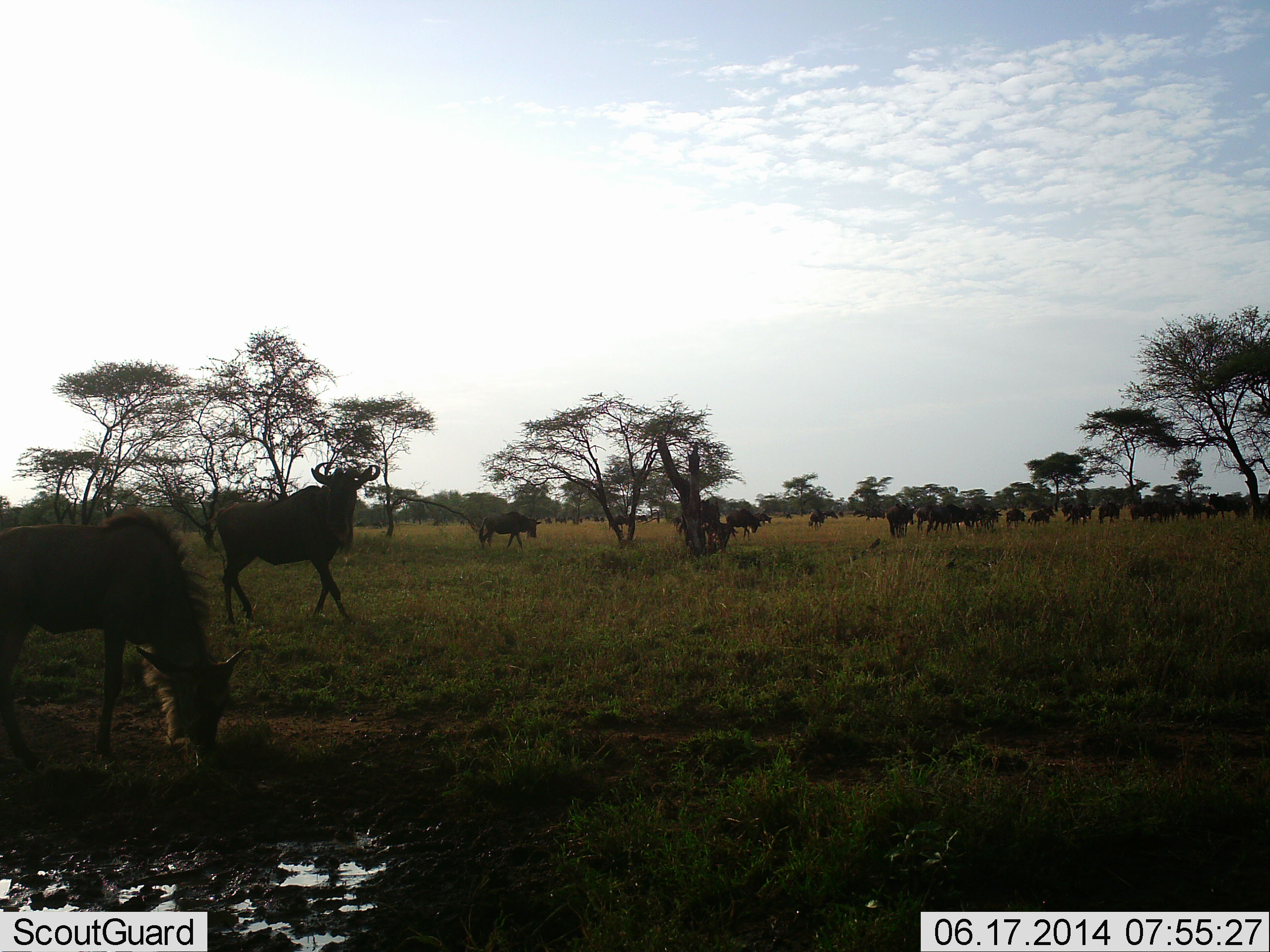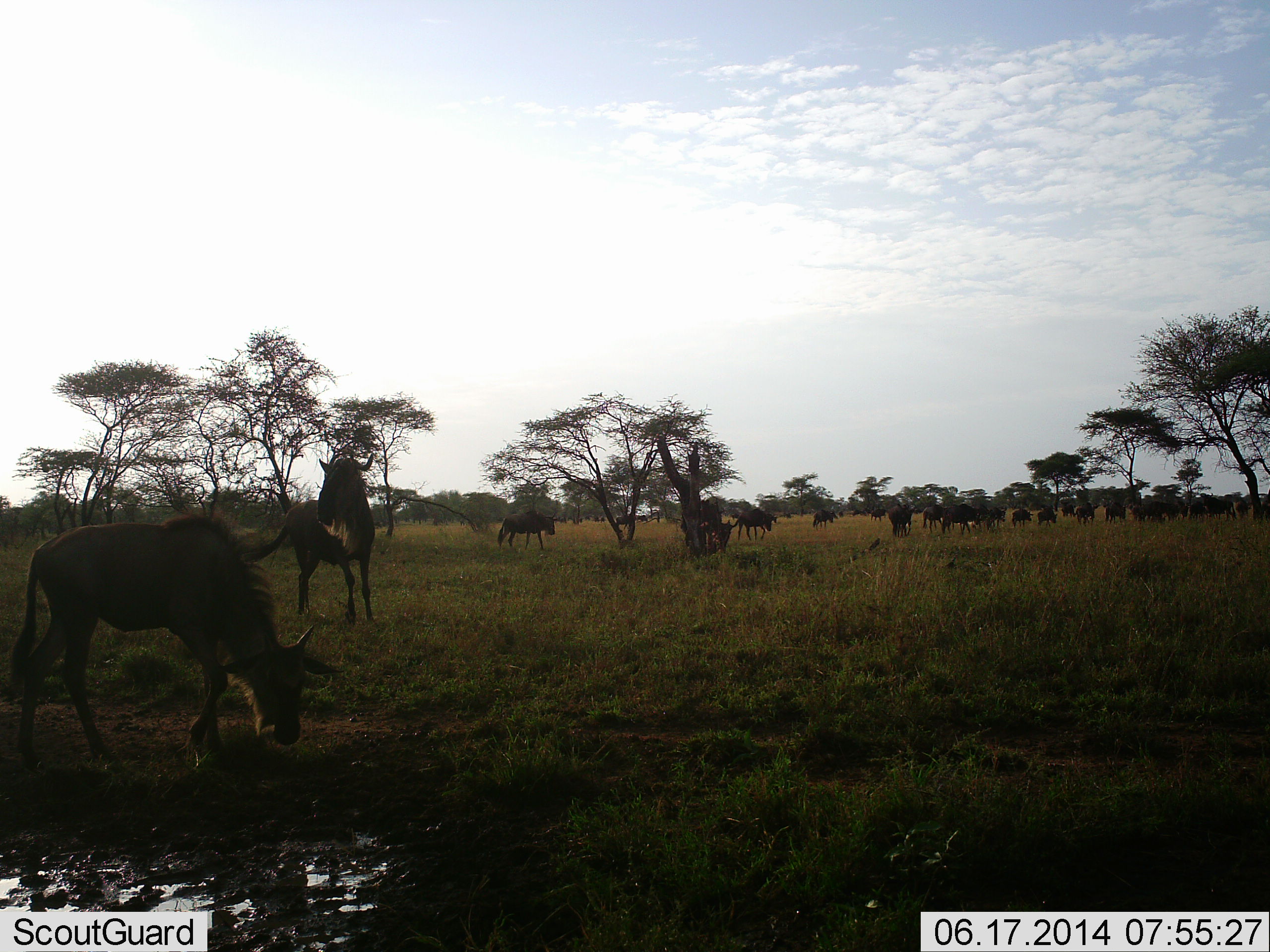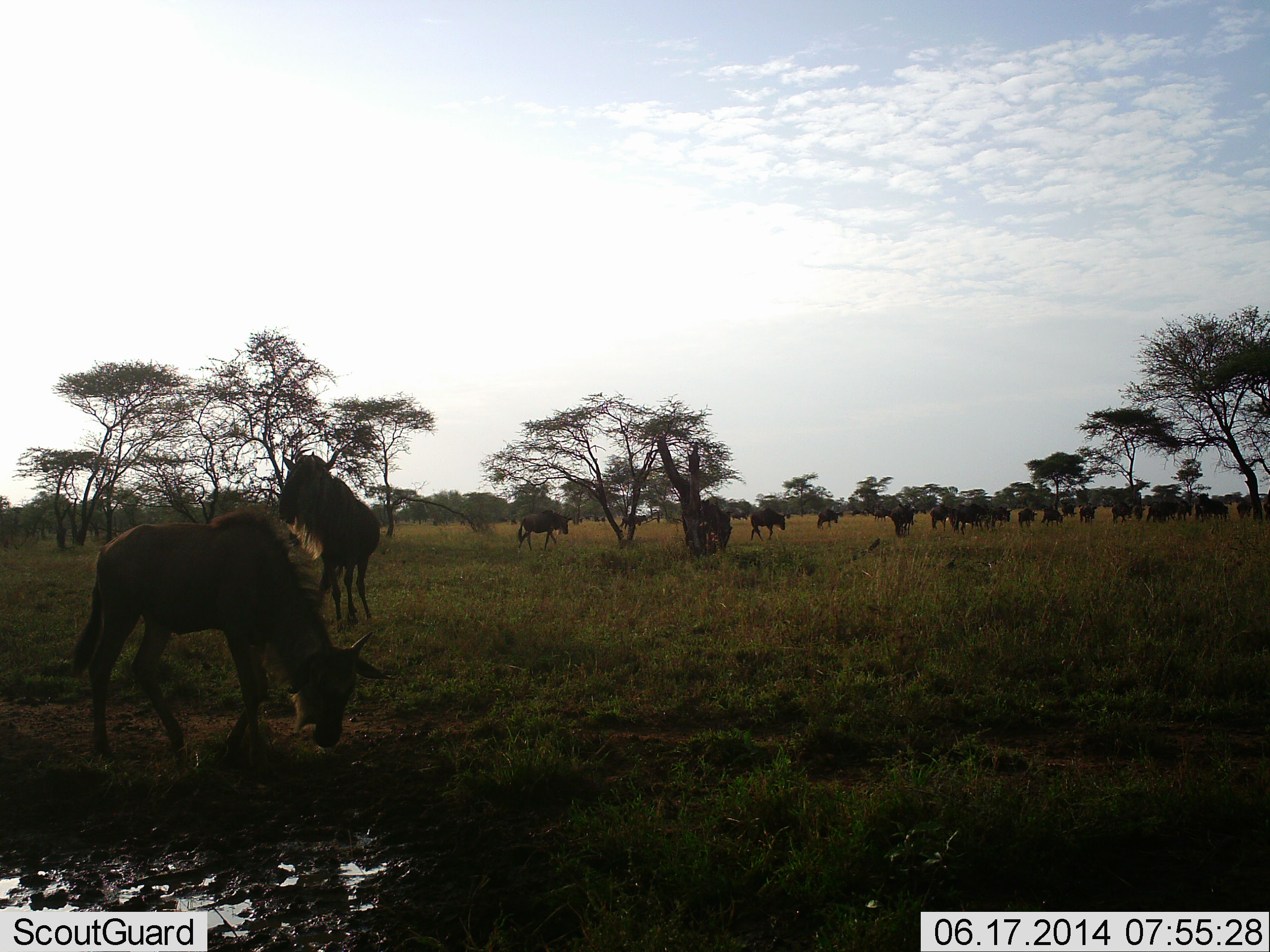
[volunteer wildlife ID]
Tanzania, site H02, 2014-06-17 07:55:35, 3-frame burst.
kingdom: Animalia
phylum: Chordata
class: Mammalia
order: Artiodactyla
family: Bovidae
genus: Connochaetes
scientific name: Connochaetes taurinus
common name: blue wildebeest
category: wildebeest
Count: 11-50.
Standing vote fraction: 40%.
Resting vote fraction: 10%.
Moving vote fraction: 70%.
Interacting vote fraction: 0%.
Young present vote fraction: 0%.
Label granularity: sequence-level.